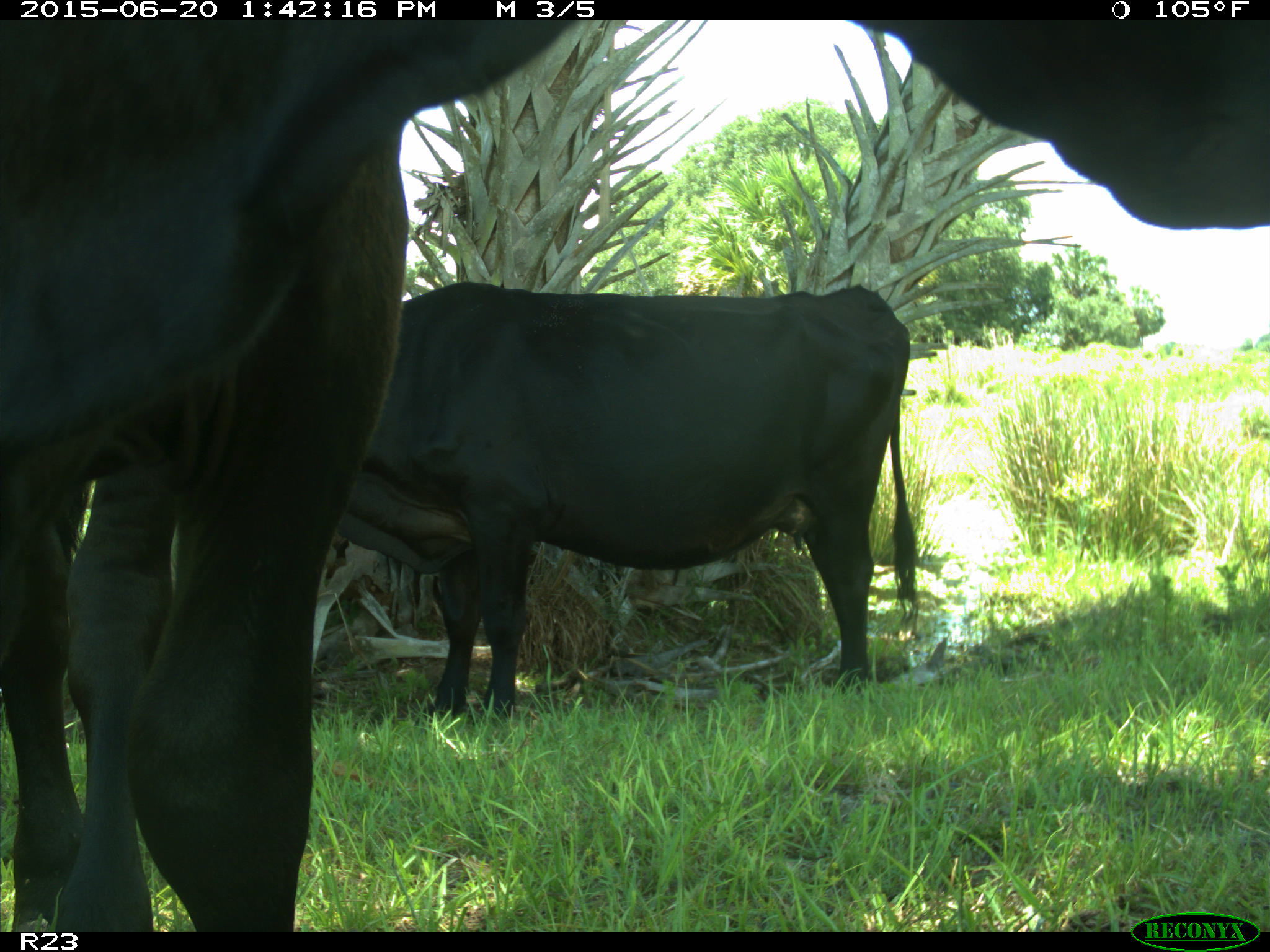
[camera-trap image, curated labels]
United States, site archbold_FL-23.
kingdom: Animalia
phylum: Chordata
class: Mammalia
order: Artiodactyla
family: Bovidae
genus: Bos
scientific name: Bos taurus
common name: domestic cow